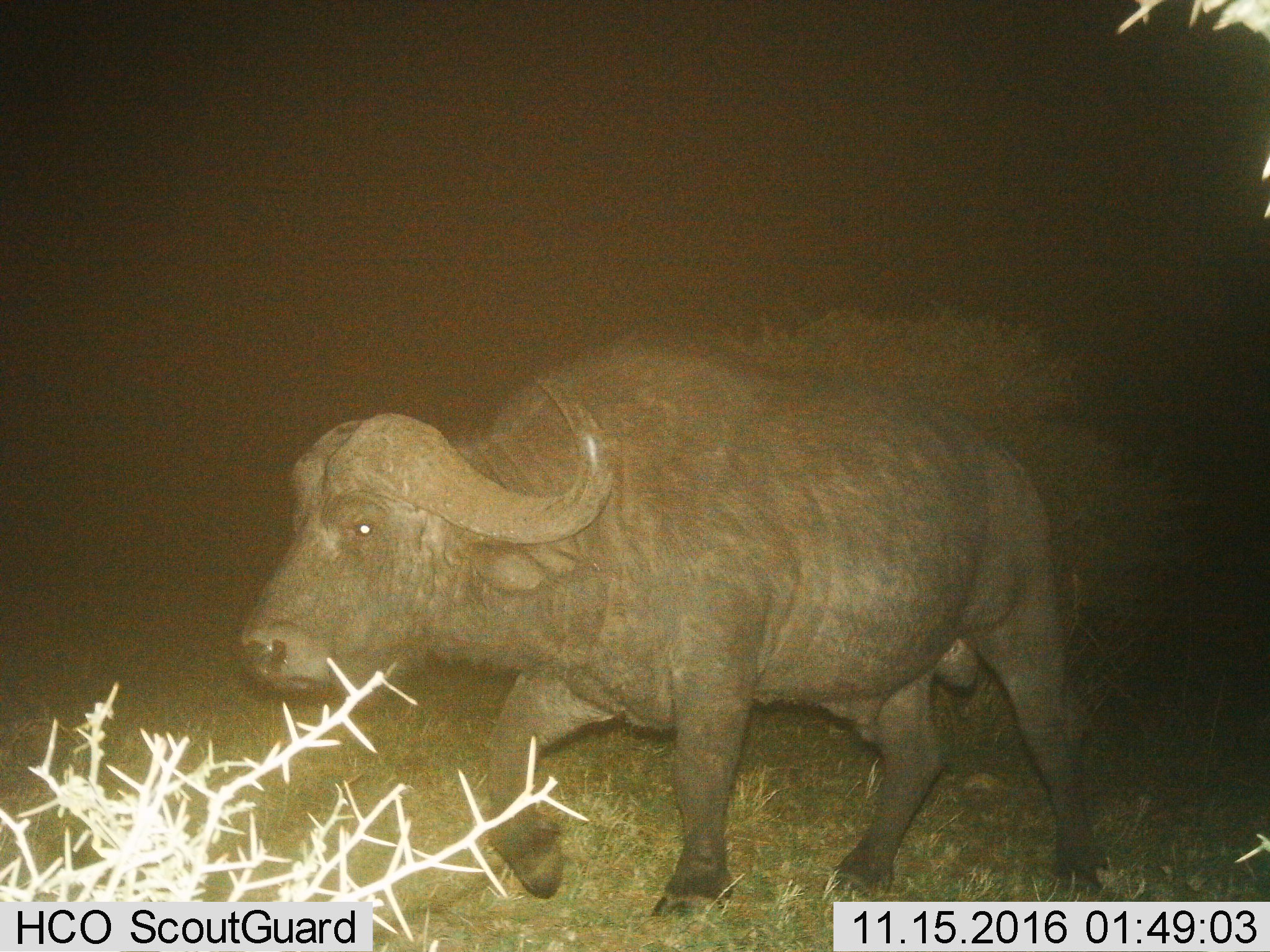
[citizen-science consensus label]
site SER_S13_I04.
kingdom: Animalia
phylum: Chordata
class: Mammalia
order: Artiodactyla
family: Bovidae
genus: Syncerus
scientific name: Syncerus caffer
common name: african buffalo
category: buffalo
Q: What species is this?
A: Buffalo (african buffalo) (Syncerus caffer).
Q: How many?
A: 1.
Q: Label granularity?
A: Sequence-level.